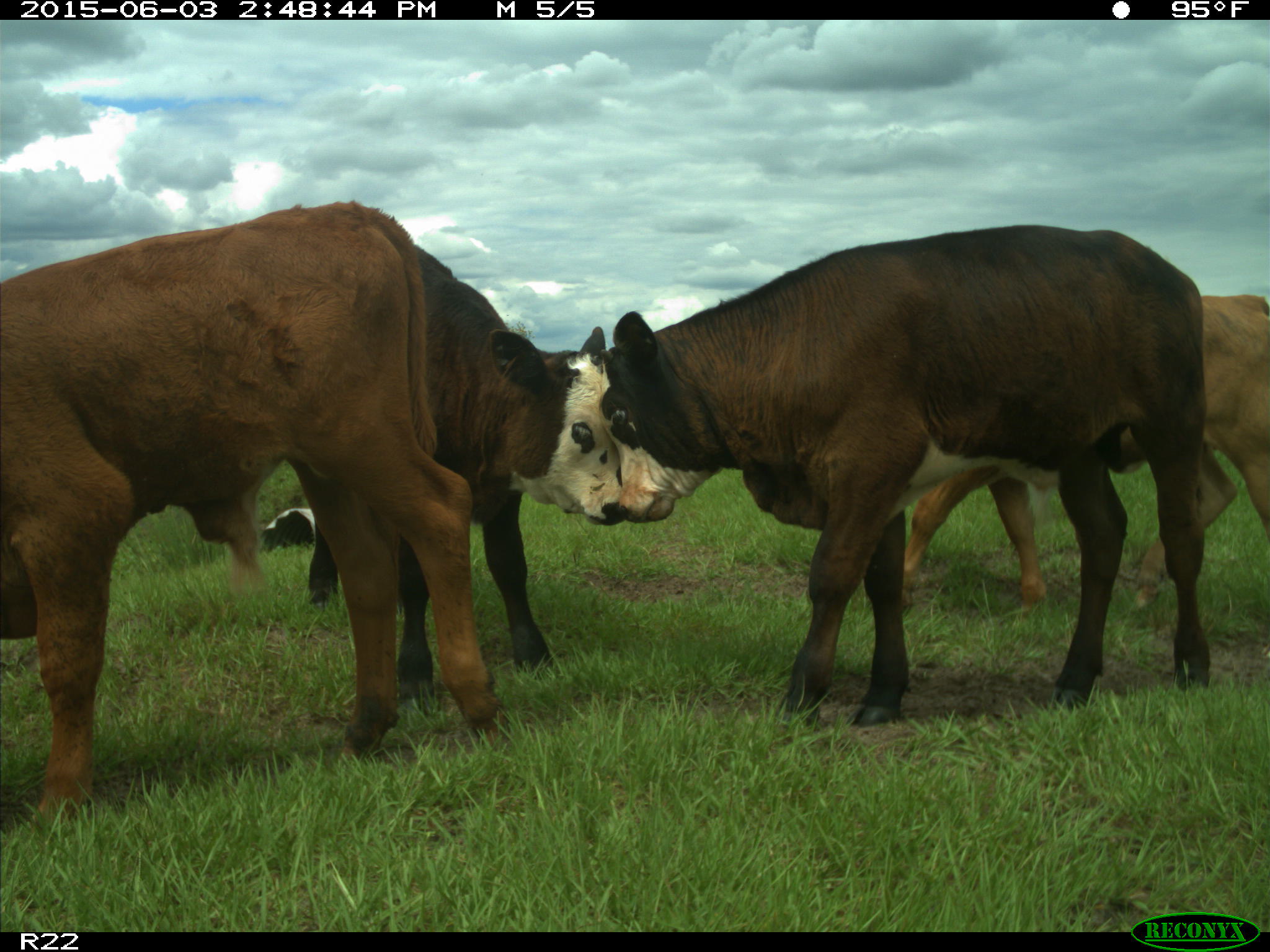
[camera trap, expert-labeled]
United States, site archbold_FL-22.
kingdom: Animalia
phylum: Chordata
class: Mammalia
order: Artiodactyla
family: Bovidae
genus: Bos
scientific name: Bos taurus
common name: domestic cow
Bos taurus (domestic cow).